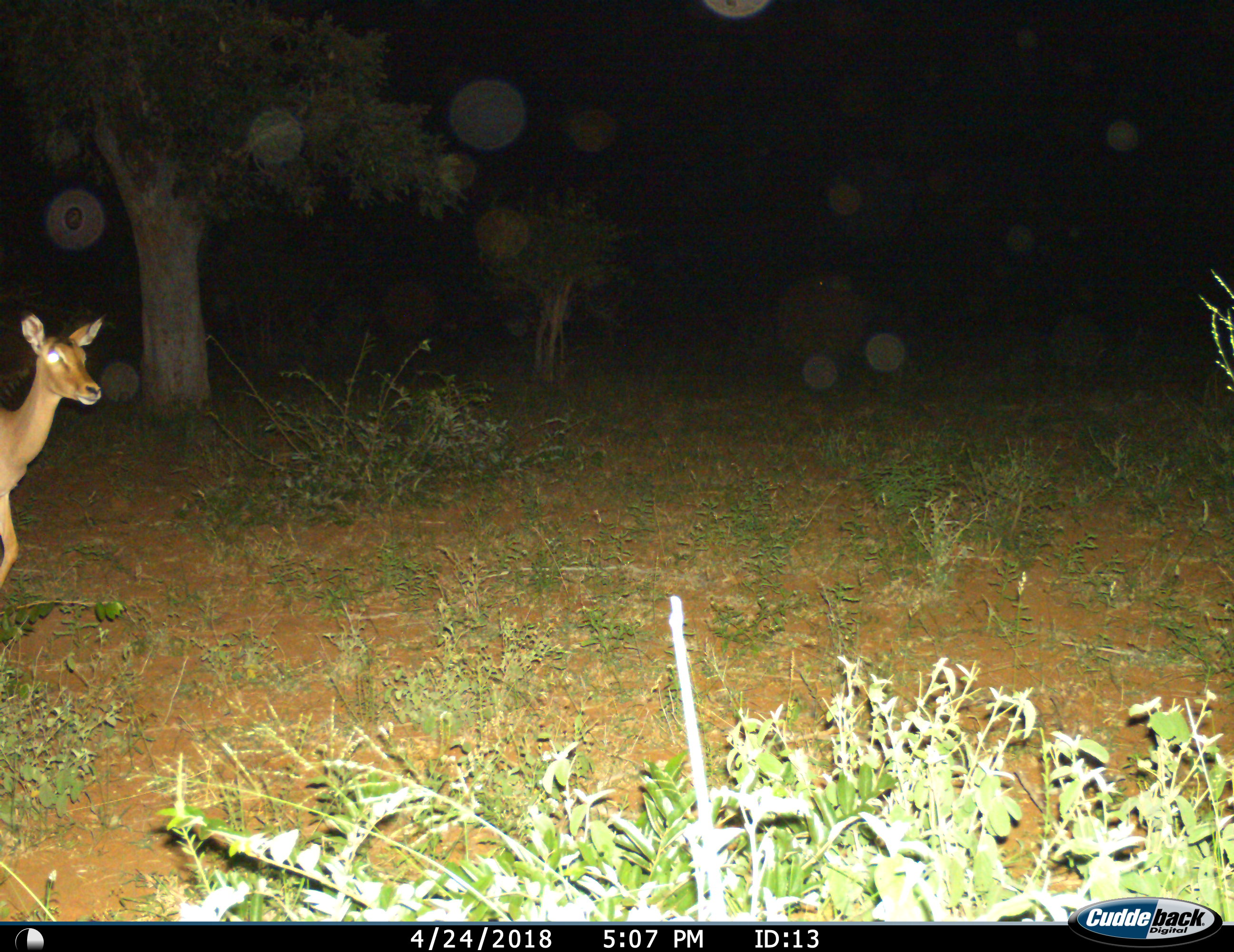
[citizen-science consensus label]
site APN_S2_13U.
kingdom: Animalia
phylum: Chordata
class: Mammalia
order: Artiodactyla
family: Bovidae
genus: Aepyceros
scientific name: Aepyceros melampus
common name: impala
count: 1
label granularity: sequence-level